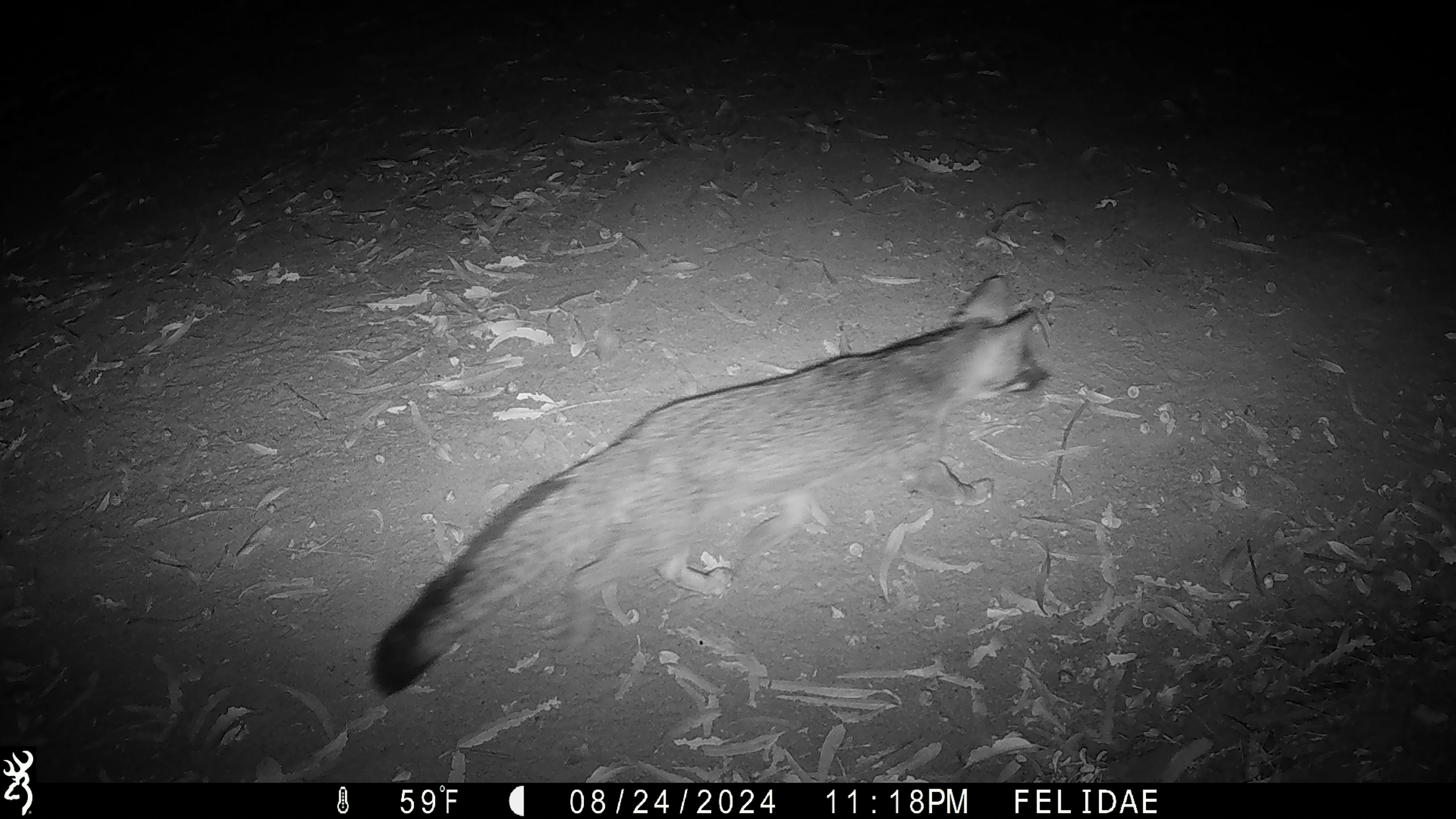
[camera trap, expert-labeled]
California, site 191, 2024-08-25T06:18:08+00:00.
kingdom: Animalia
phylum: Chordata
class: Mammalia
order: Carnivora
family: Canidae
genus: Urocyon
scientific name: Urocyon cinereoargenteus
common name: gray fox